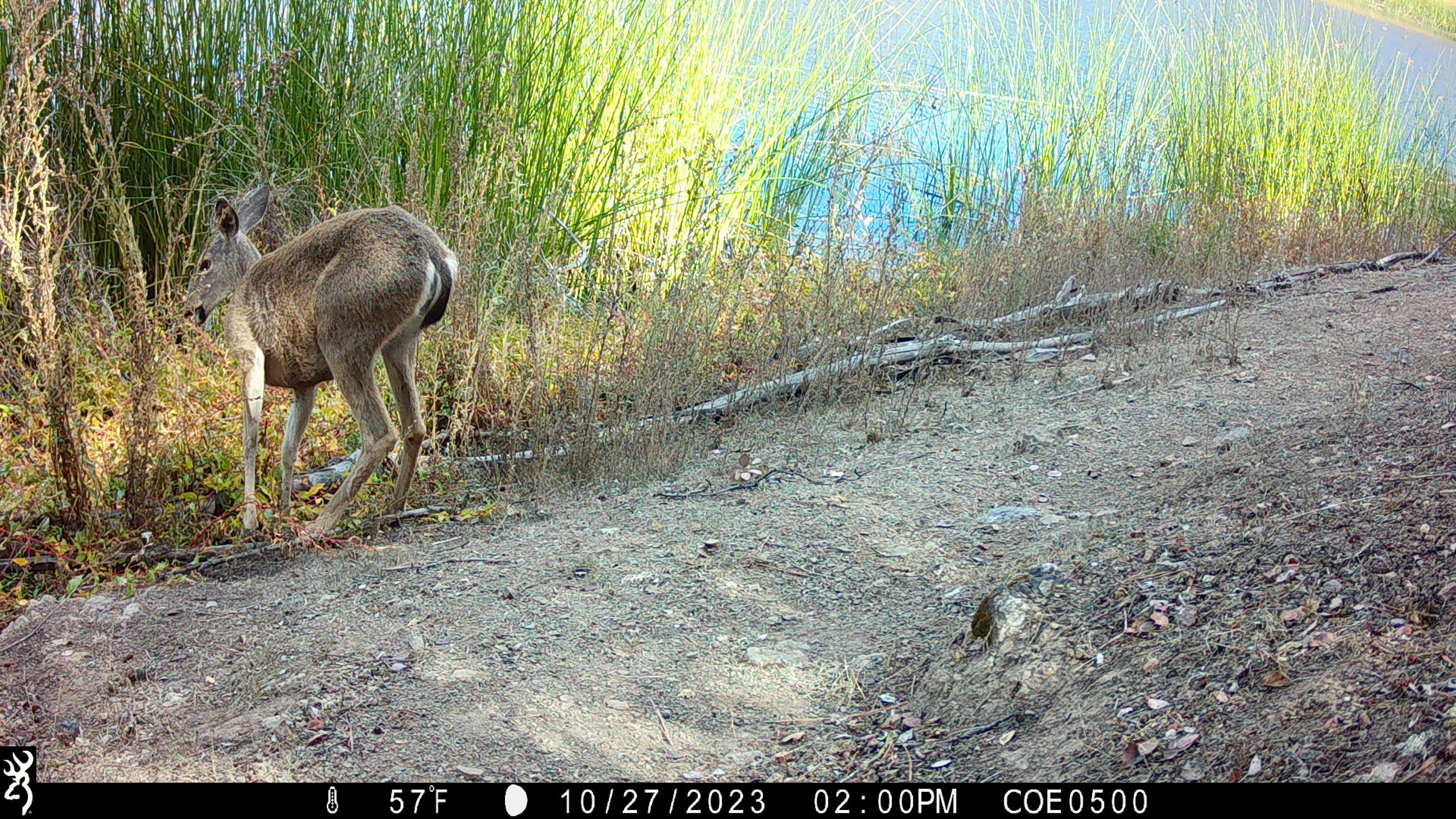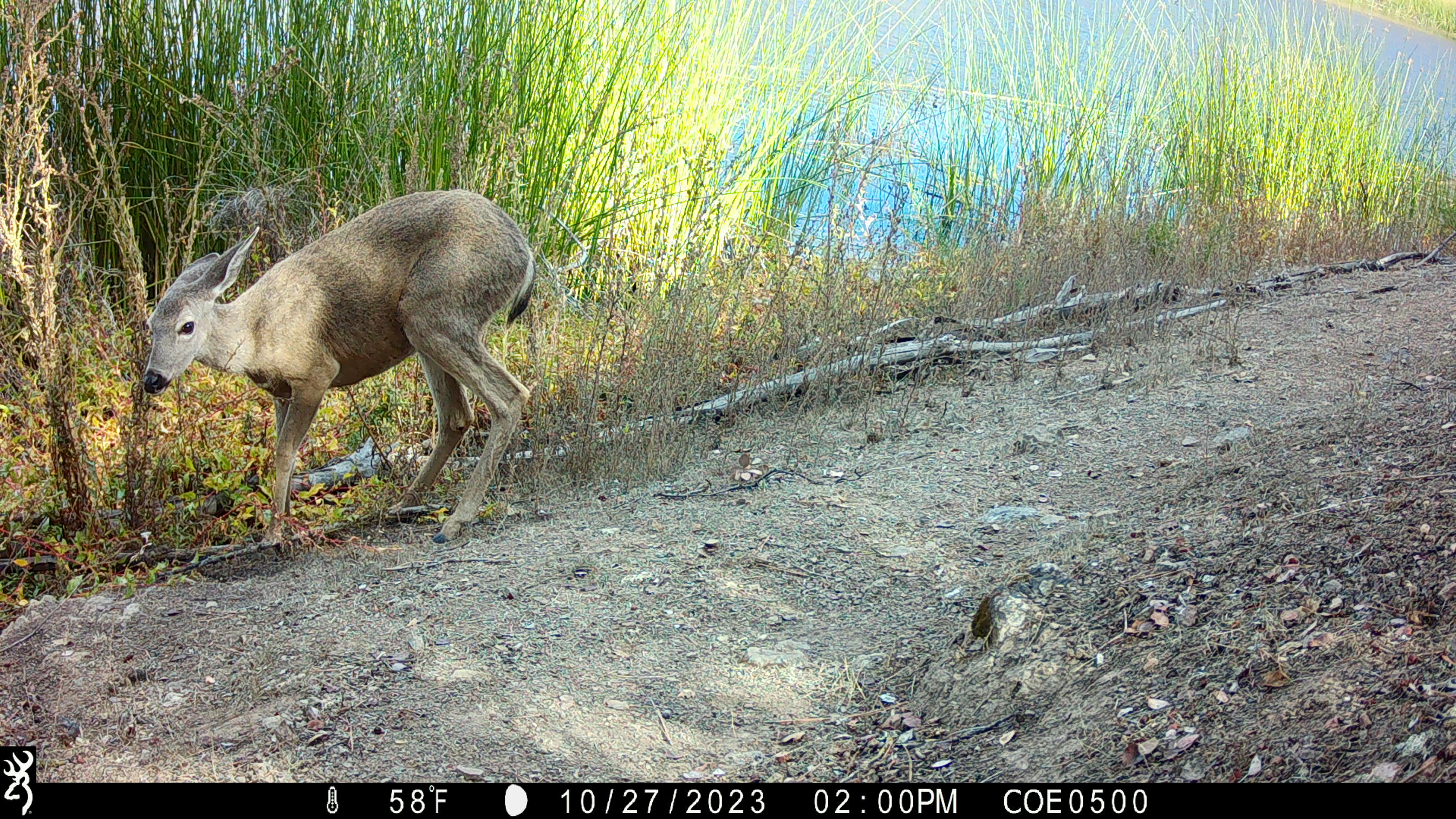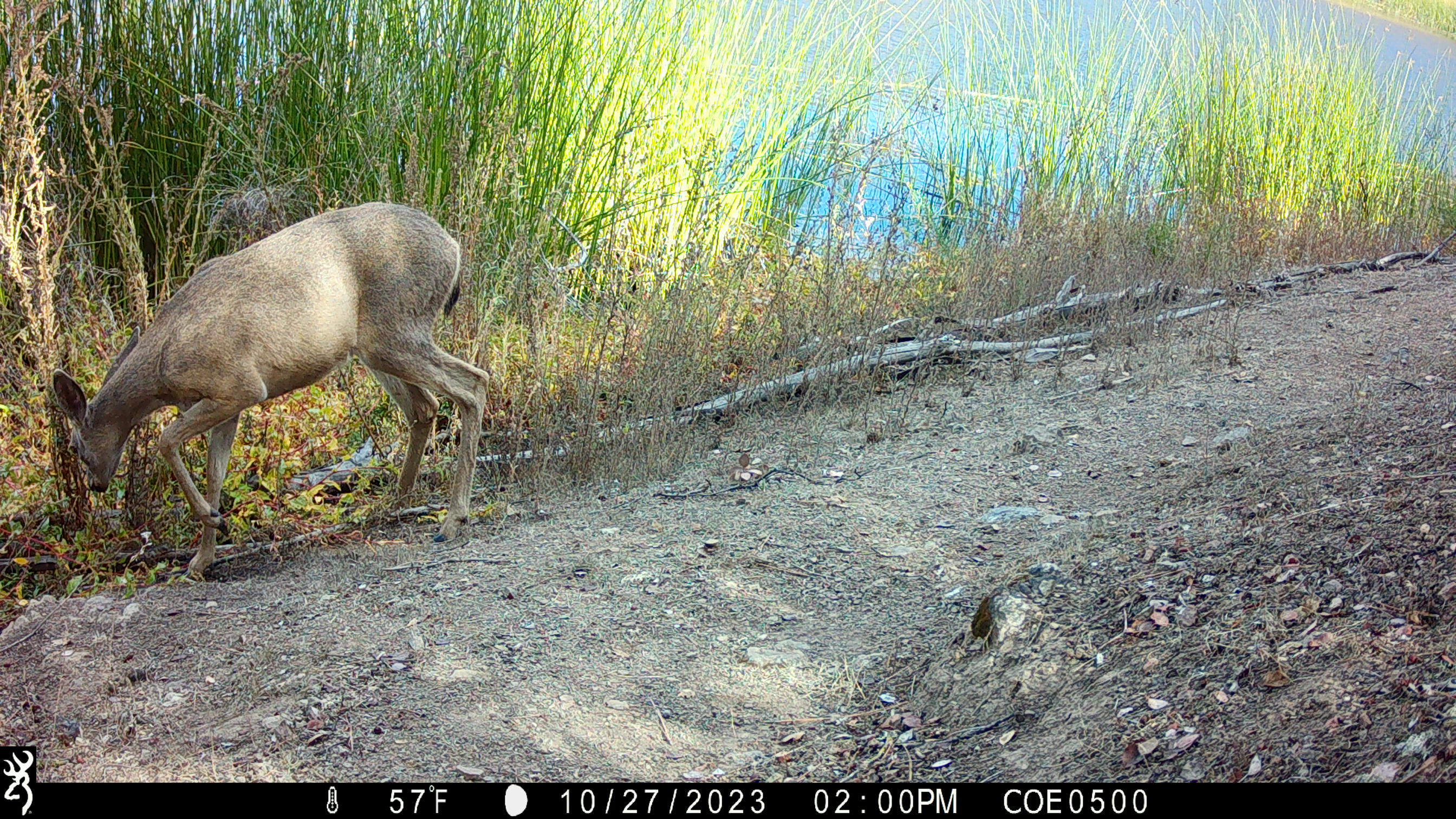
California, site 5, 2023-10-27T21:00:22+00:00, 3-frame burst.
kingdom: Animalia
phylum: Chordata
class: Mammalia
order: Artiodactyla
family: Cervidae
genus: Odocoileus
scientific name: Odocoileus hemionus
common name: mule deer